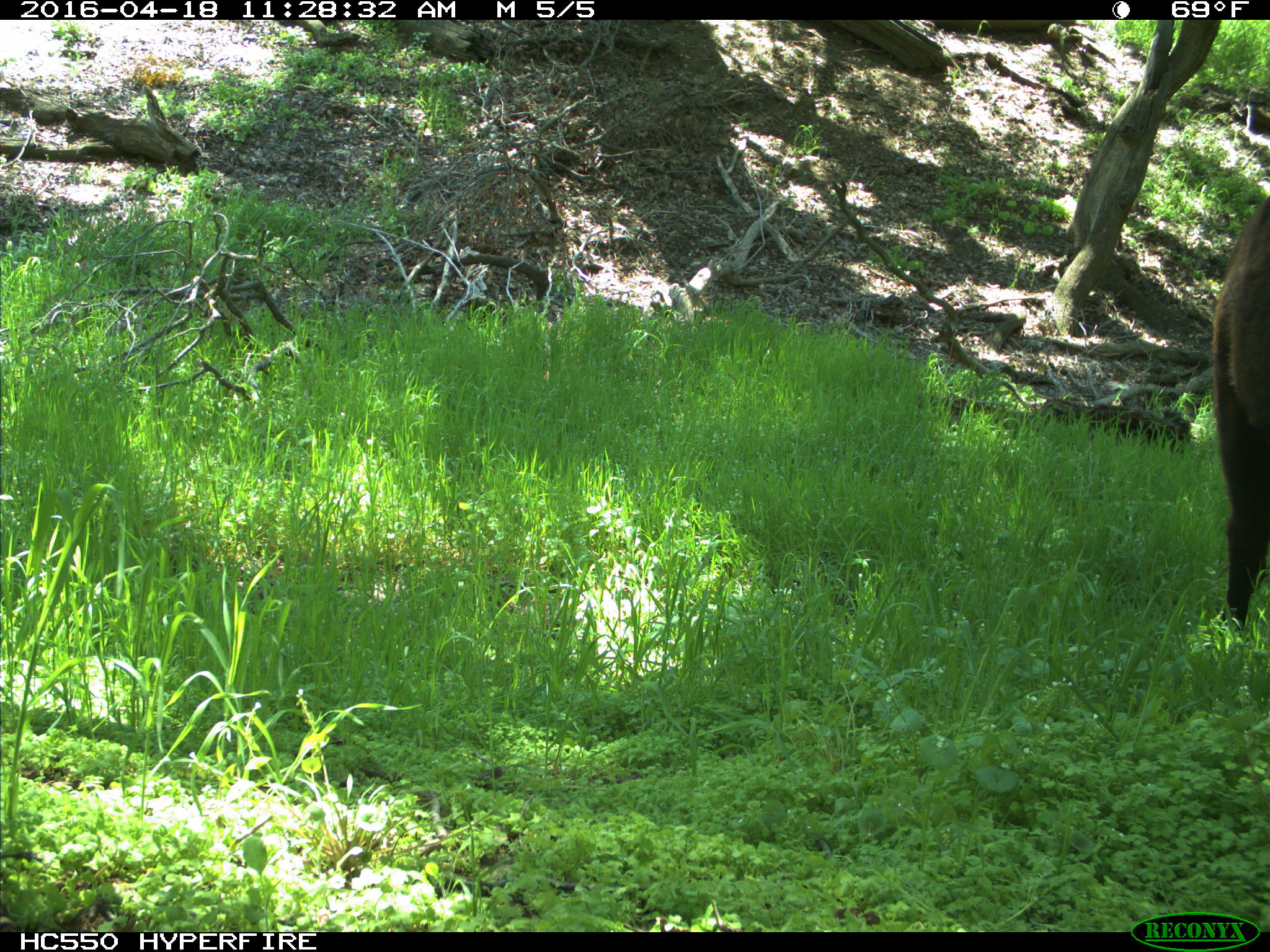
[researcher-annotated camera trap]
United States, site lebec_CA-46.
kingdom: Animalia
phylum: Chordata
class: Mammalia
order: Artiodactyla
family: Bovidae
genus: Bos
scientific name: Bos taurus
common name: domestic cow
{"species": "Bos taurus (domestic cow)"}